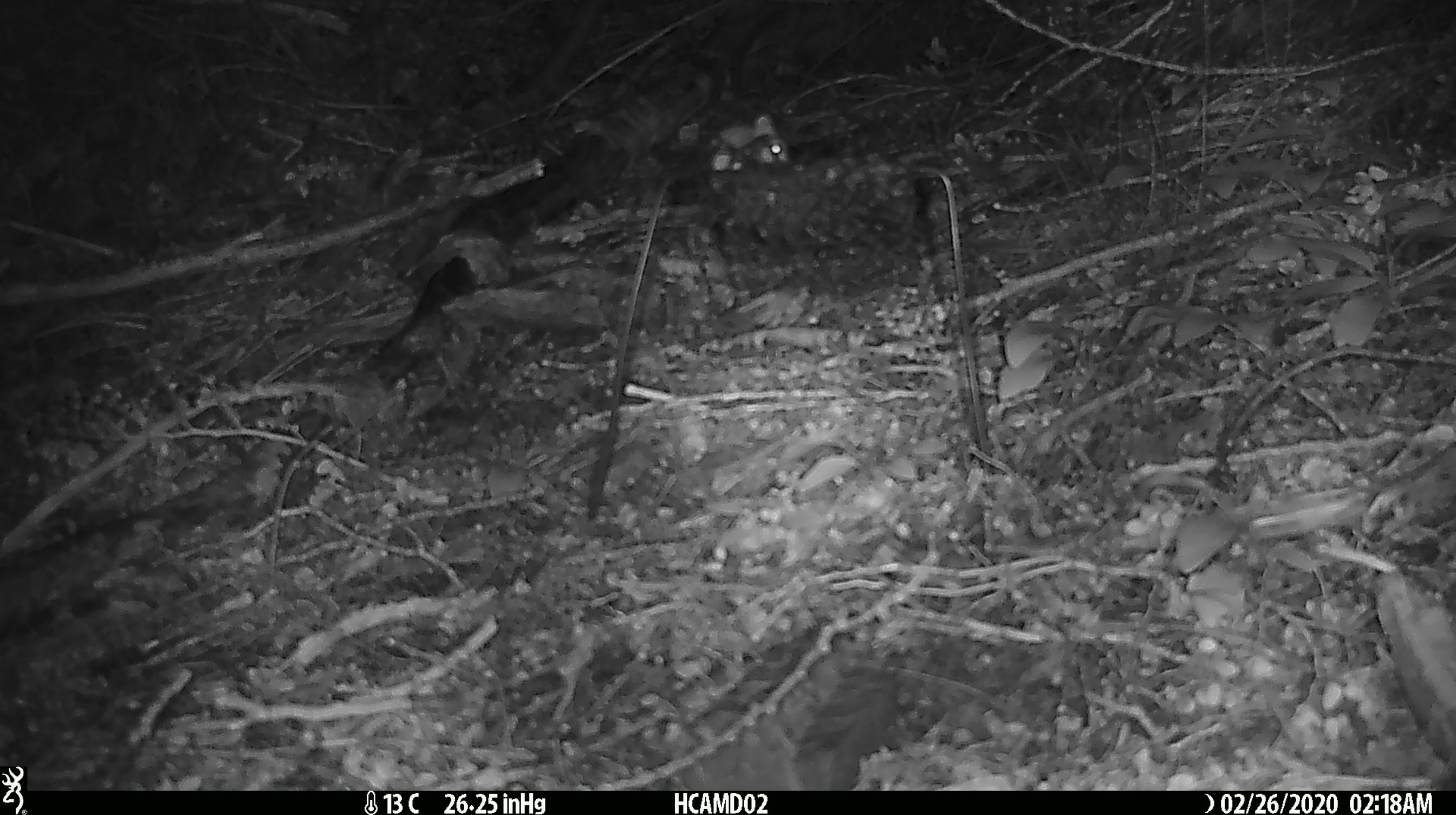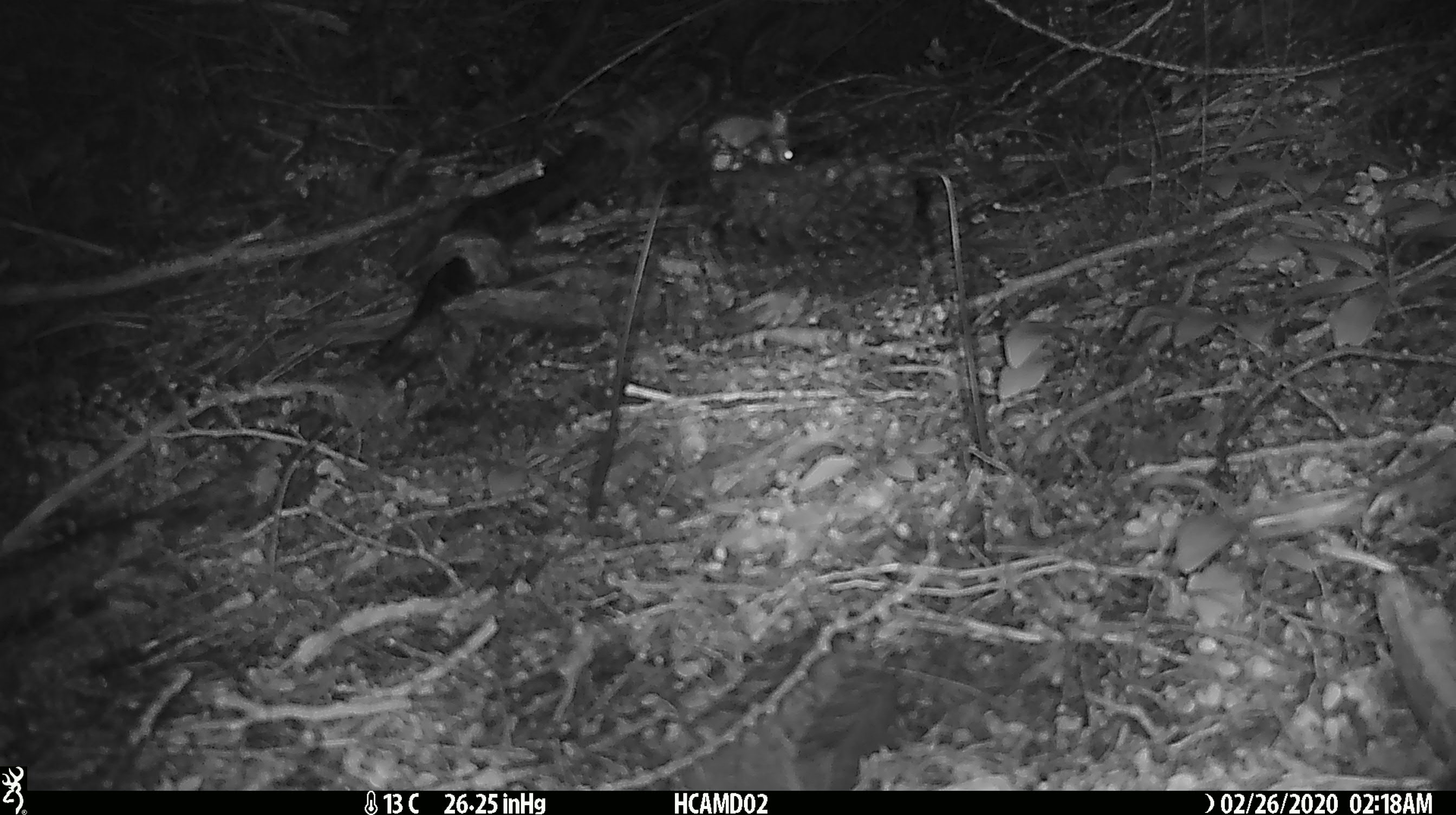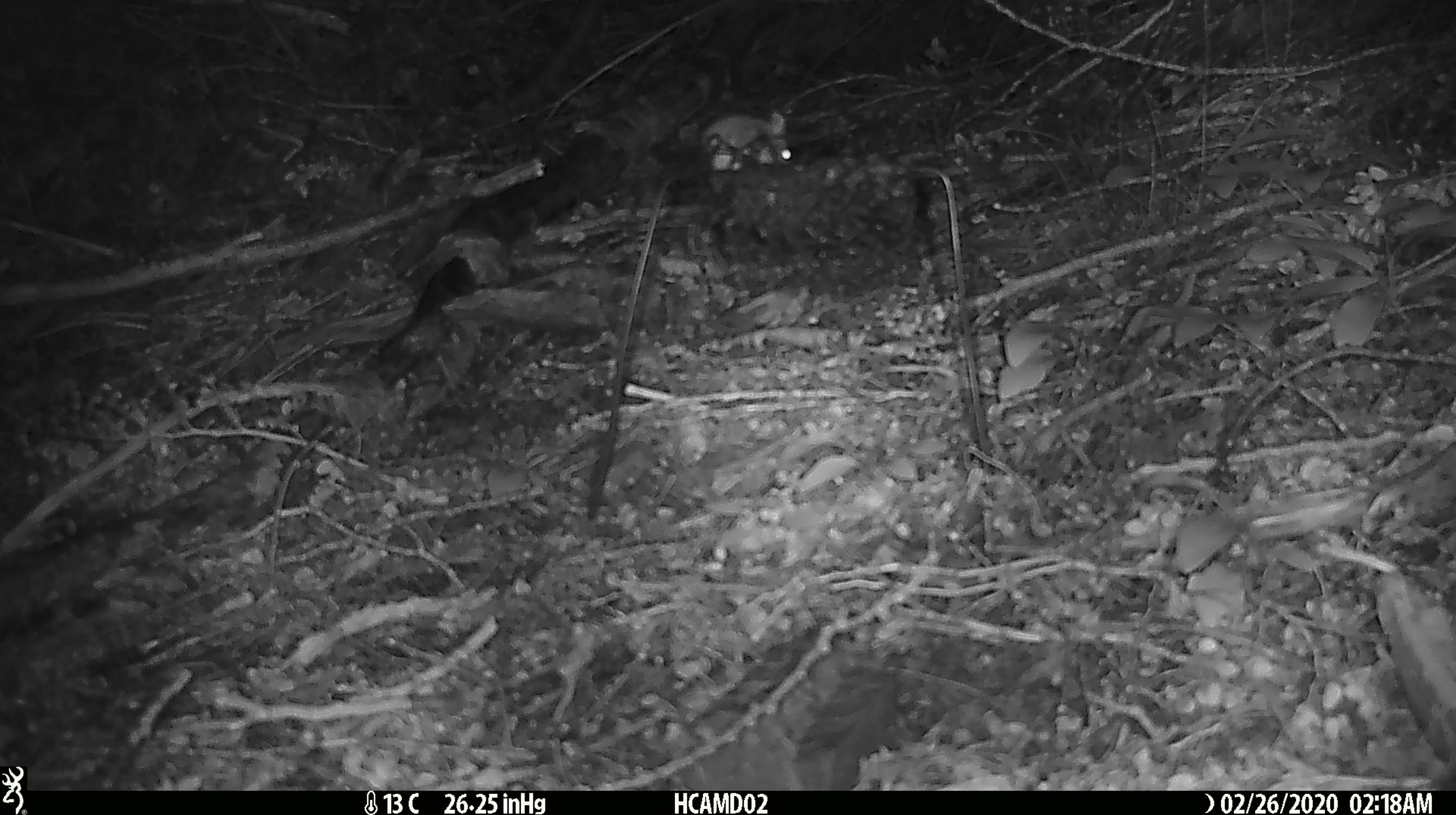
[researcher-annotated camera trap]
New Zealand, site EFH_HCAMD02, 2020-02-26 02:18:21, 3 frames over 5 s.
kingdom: Animalia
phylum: Chordata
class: Mammalia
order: Rodentia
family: Muridae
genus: Mus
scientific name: Mus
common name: mouse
Mouse (Mus).